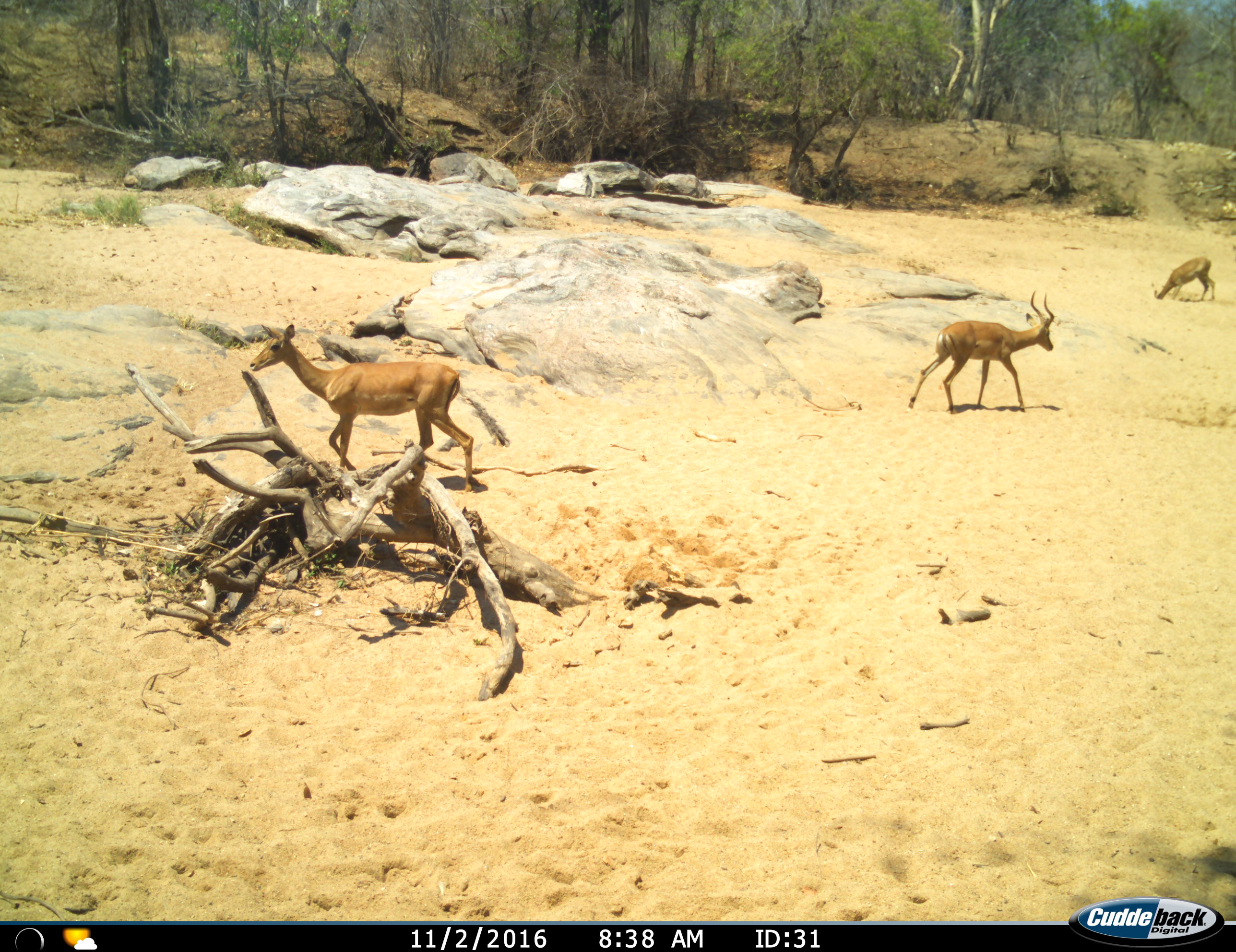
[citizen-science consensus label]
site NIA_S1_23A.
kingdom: Animalia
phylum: Chordata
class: Mammalia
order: Artiodactyla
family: Bovidae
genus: Aepyceros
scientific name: Aepyceros melampus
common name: impala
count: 3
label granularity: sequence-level